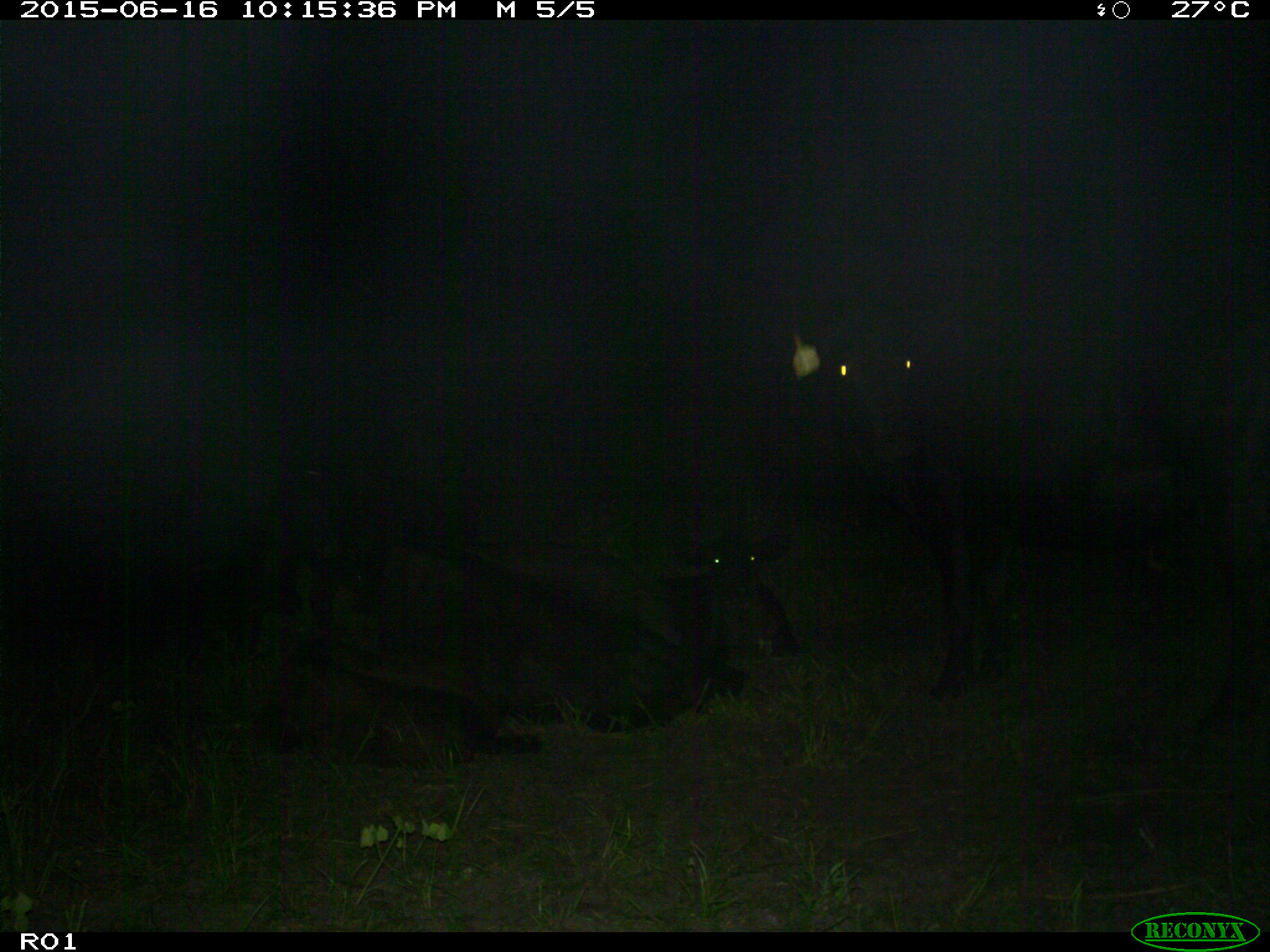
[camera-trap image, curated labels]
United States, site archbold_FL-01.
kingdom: Animalia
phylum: Chordata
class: Mammalia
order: Artiodactyla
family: Bovidae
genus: Bos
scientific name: Bos taurus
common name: domestic cow